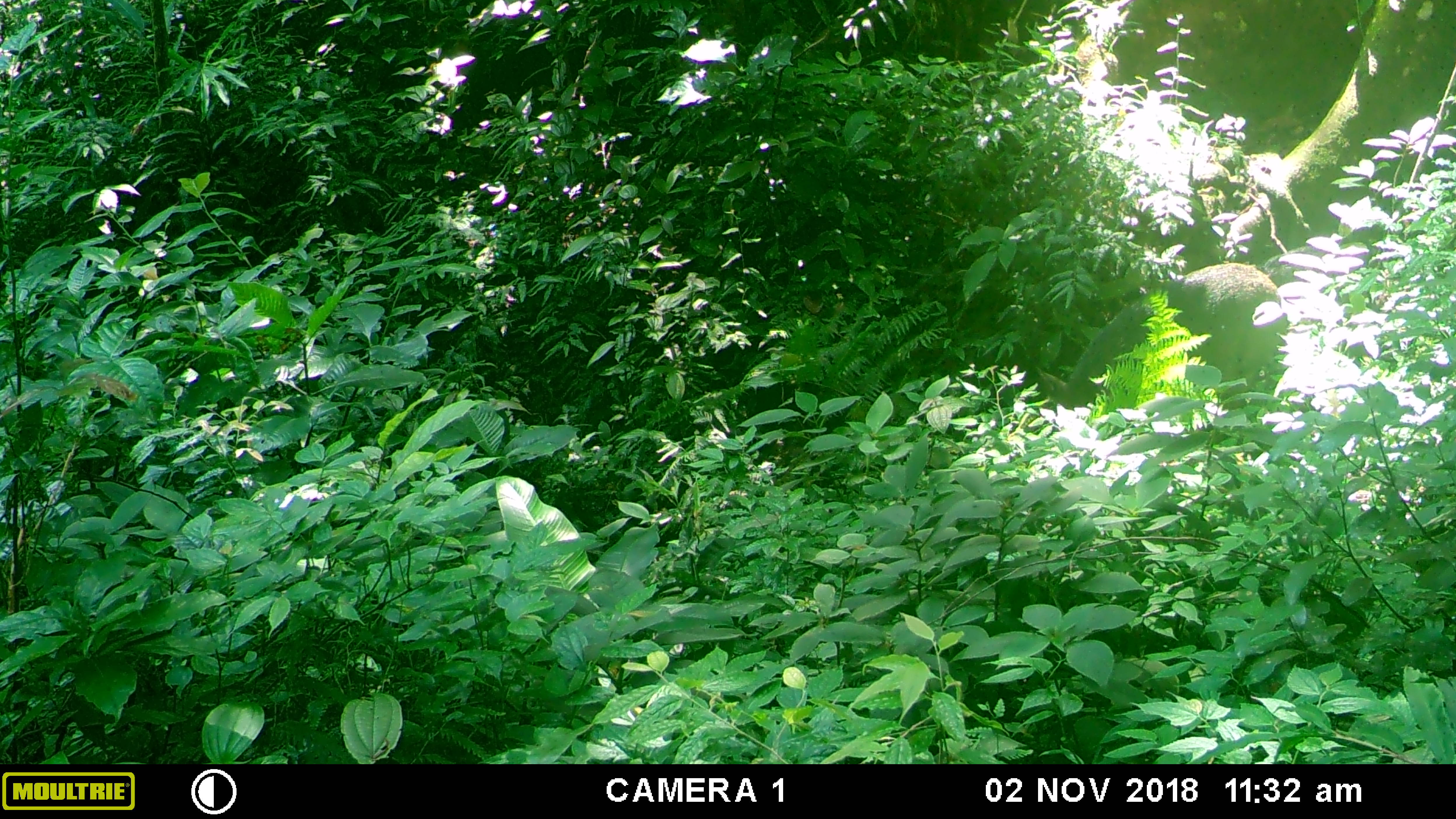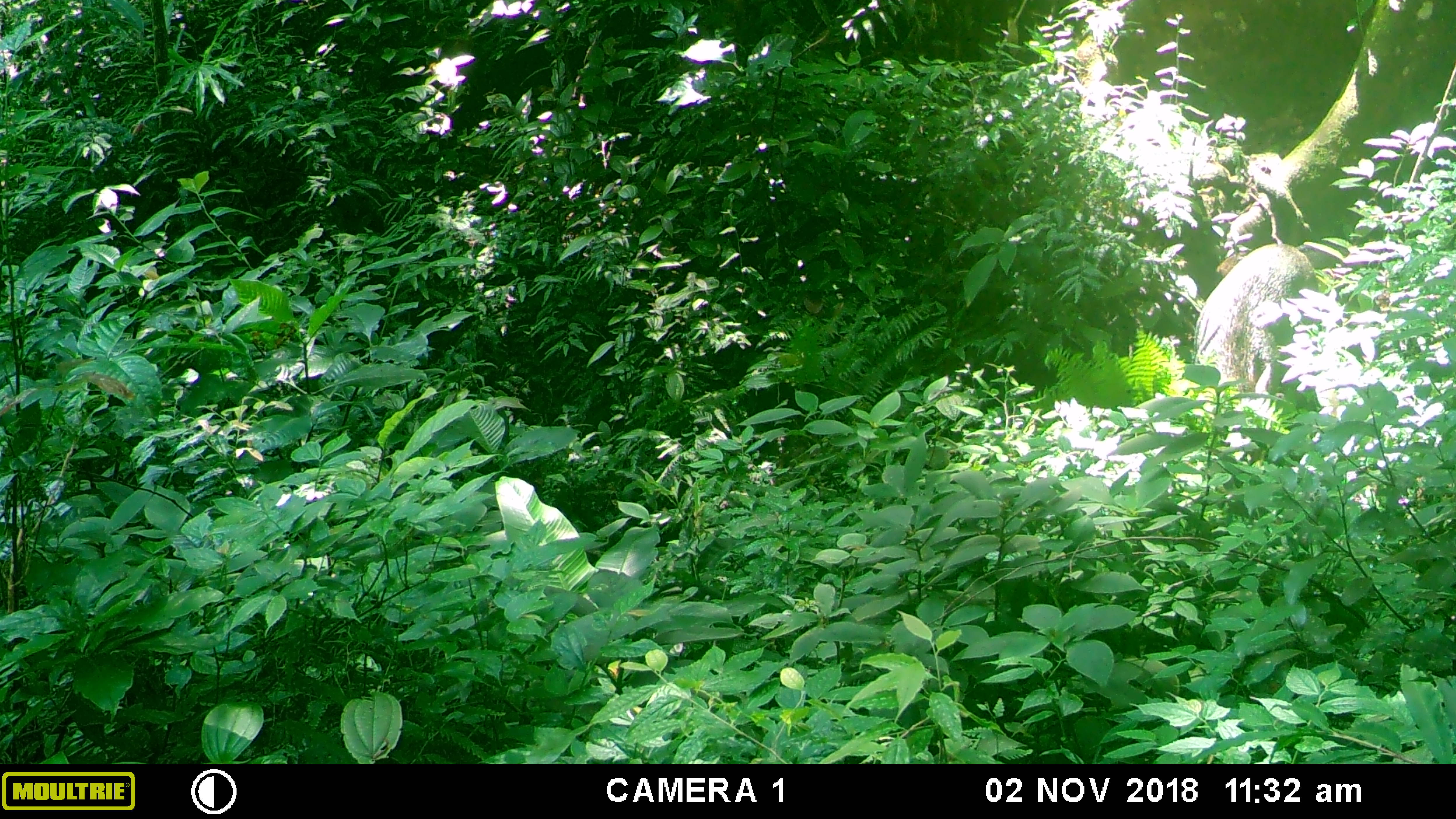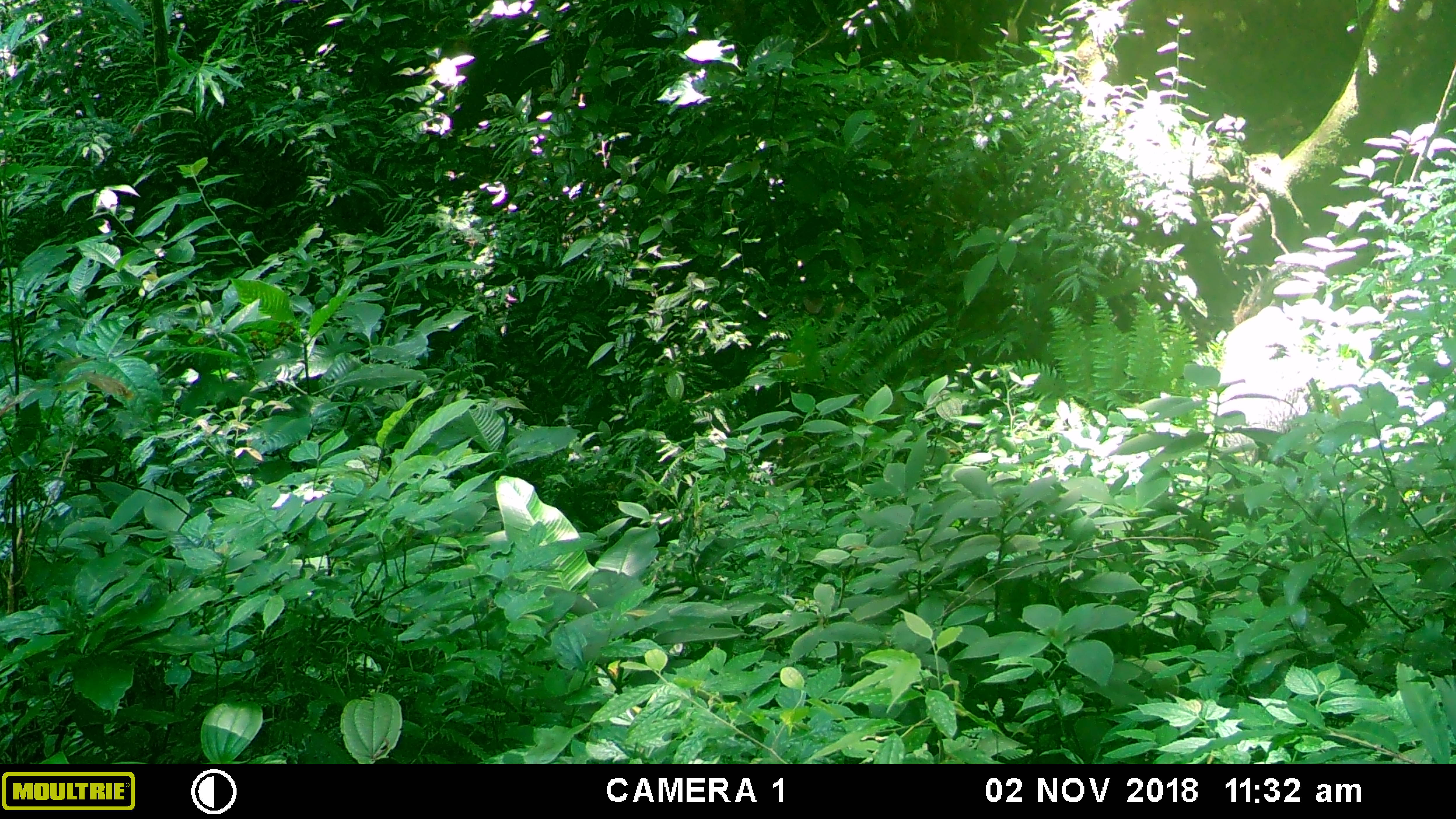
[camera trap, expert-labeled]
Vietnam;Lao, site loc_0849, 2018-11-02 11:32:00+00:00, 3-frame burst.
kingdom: Animalia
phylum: Chordata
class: Mammalia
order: Artiodactyla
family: Suidae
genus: Sus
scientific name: Sus scrofa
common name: eurasian wild pig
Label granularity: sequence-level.